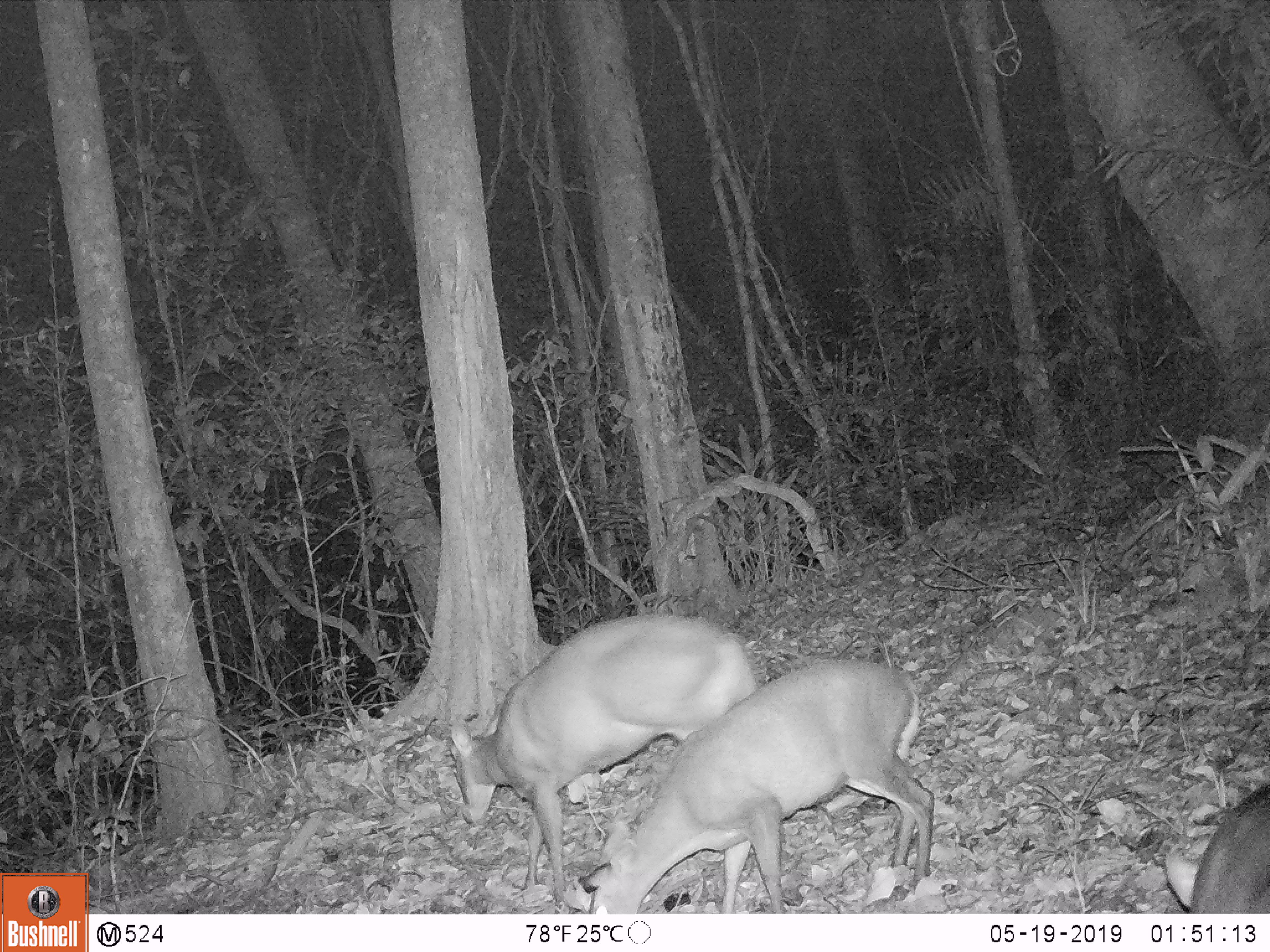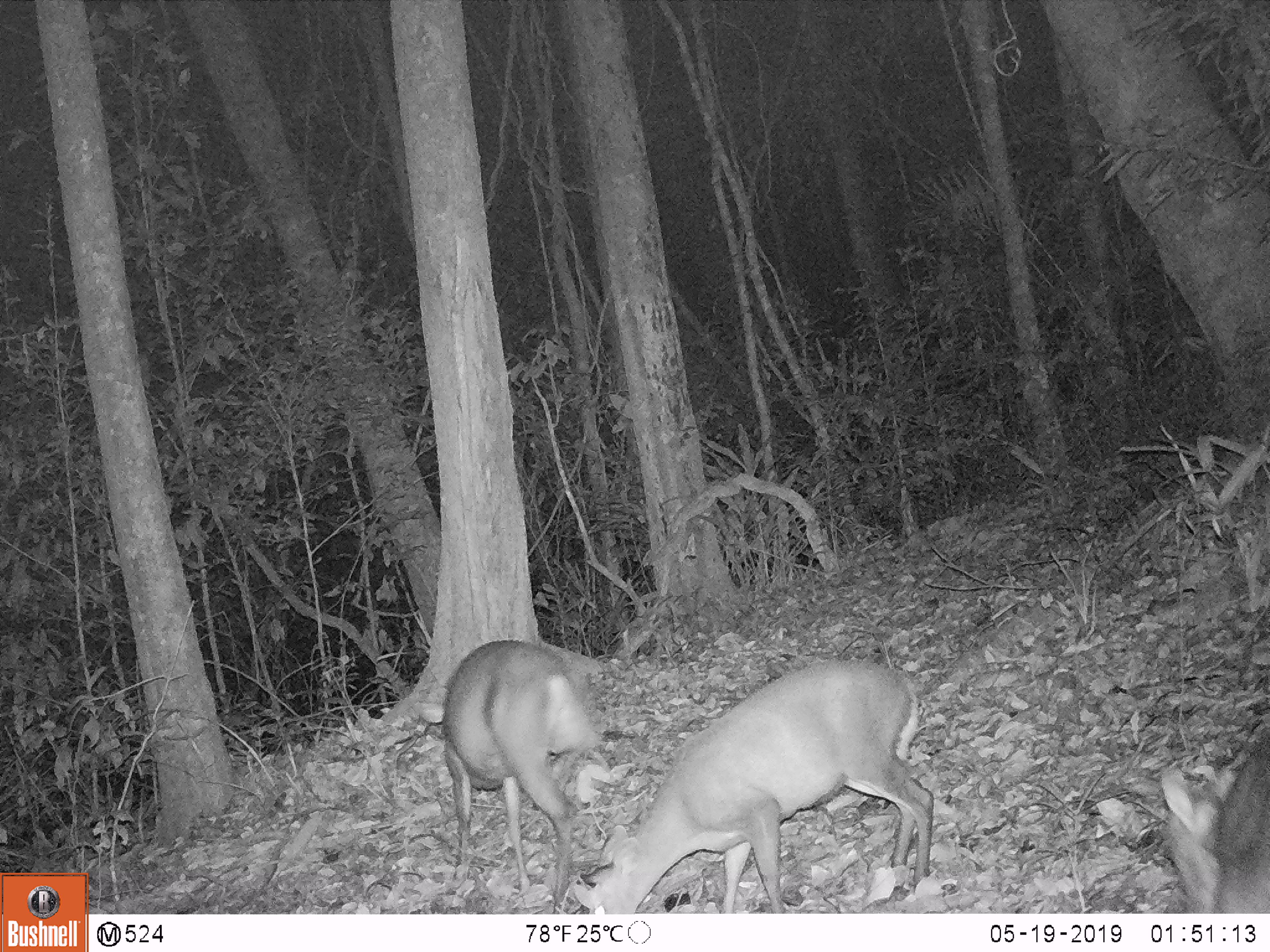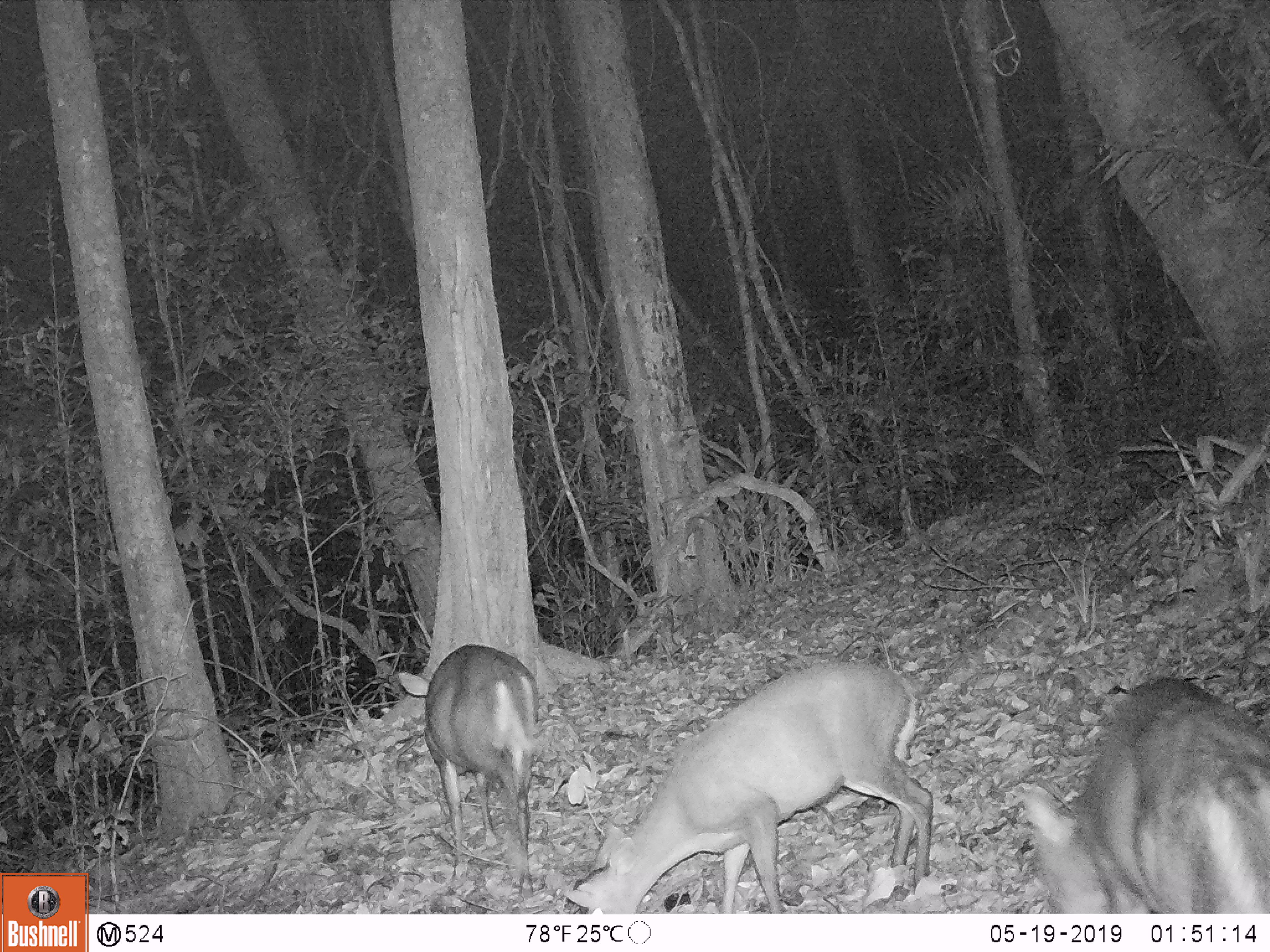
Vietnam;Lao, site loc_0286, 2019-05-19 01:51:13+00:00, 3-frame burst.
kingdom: Animalia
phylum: Chordata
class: Mammalia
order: Artiodactyla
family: Cervidae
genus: Muntiacus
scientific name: Muntiacus rooseveltorum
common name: roosevelt's muntjac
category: roosevelts muntjac group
Roosevelts muntjac group (roosevelt's muntjac) (Muntiacus rooseveltorum). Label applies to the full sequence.